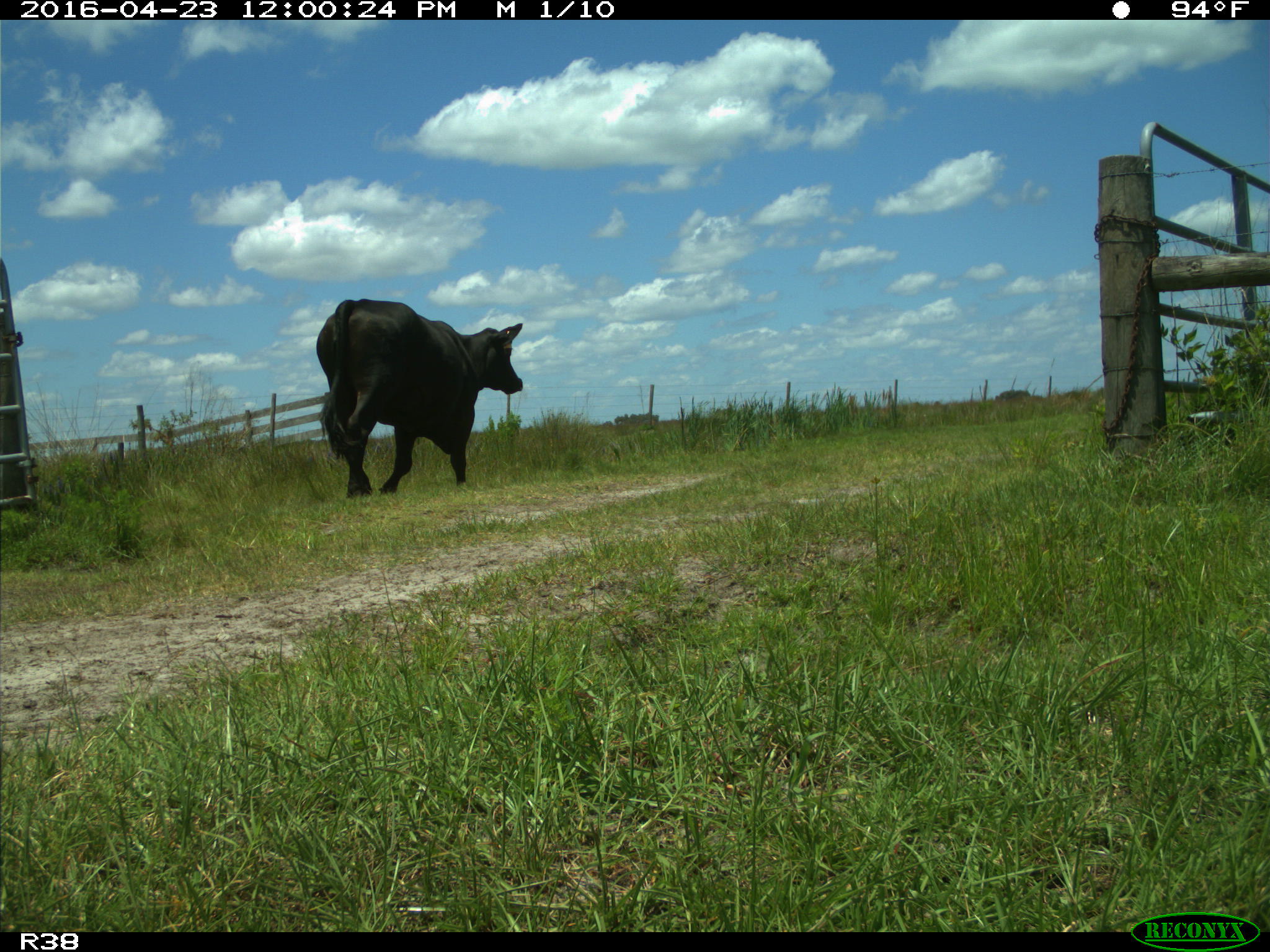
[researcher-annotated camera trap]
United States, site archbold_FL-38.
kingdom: Animalia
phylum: Chordata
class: Mammalia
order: Artiodactyla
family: Bovidae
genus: Bos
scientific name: Bos taurus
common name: domestic cow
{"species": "Bos taurus (domestic cow)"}